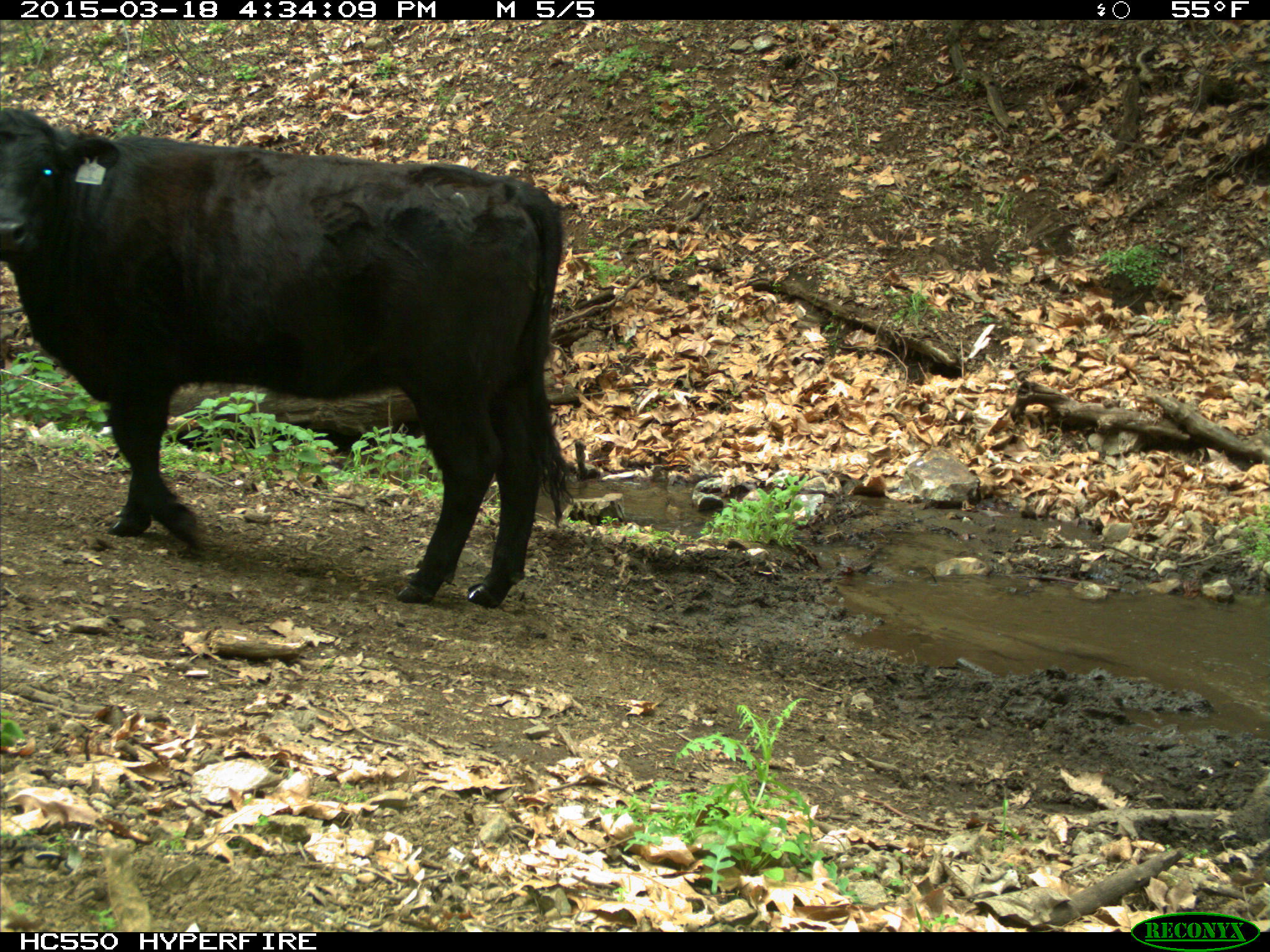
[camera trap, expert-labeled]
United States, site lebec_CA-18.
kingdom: Animalia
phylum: Chordata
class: Mammalia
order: Artiodactyla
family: Bovidae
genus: Bos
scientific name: Bos taurus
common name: domestic cow